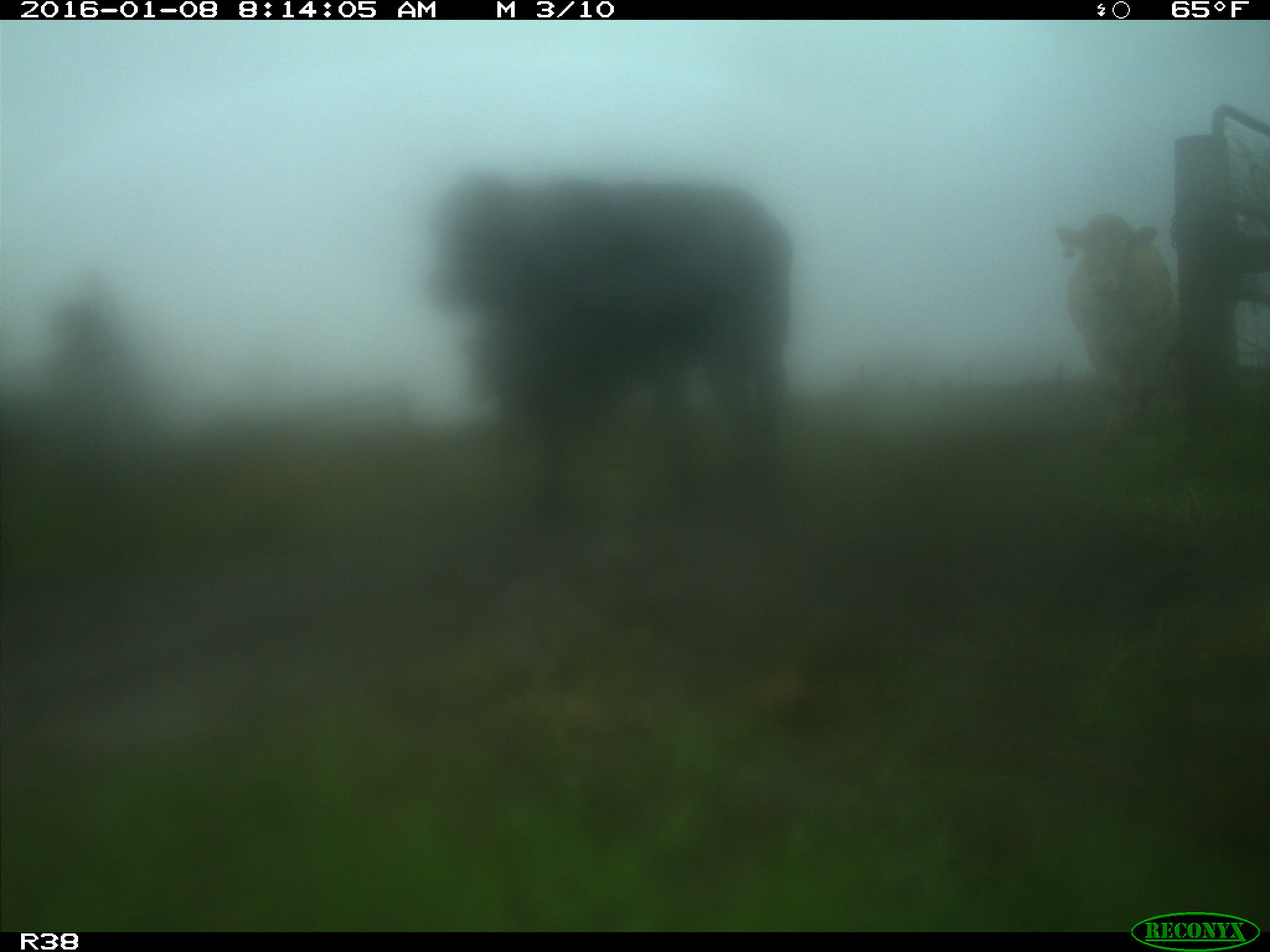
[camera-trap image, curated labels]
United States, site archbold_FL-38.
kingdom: Animalia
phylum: Chordata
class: Mammalia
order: Artiodactyla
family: Bovidae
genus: Bos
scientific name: Bos taurus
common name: domestic cow